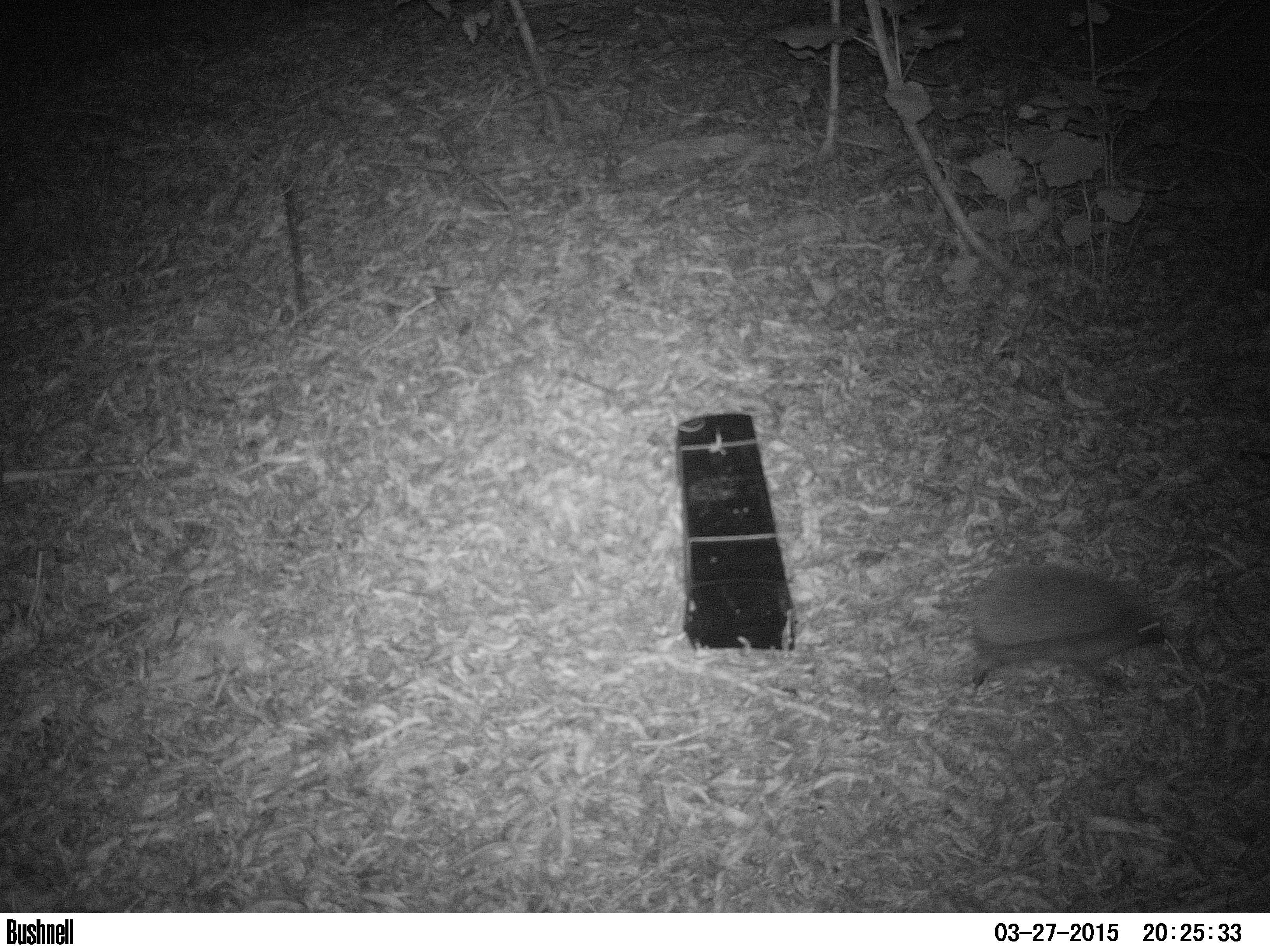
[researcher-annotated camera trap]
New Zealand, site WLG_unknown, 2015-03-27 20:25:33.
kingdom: Animalia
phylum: Chordata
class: Mammalia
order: Eulipotyphla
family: Erinaceidae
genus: Erinaceus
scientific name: Erinaceus europaeus europaeus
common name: european hedgehog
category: hedgehog